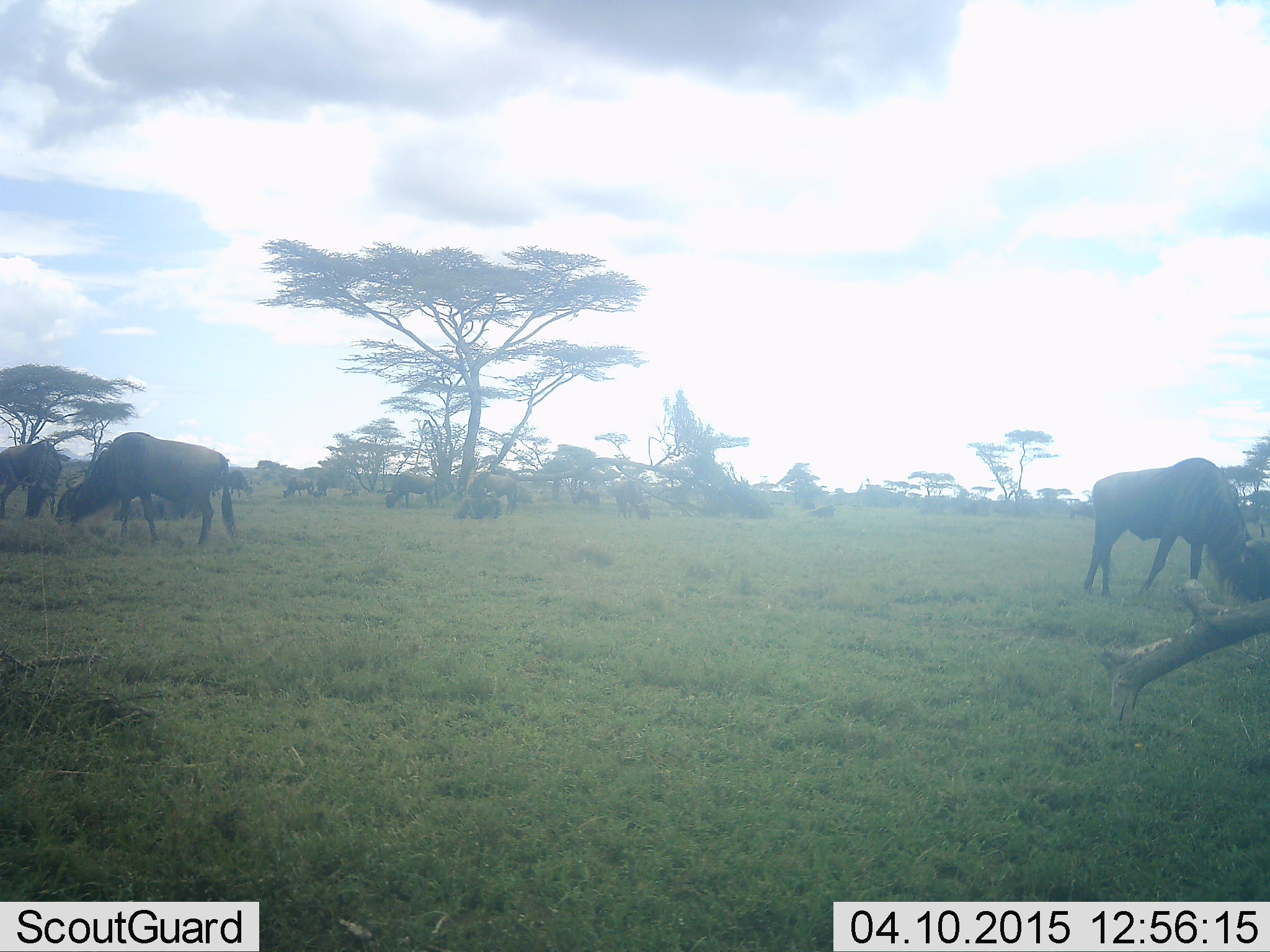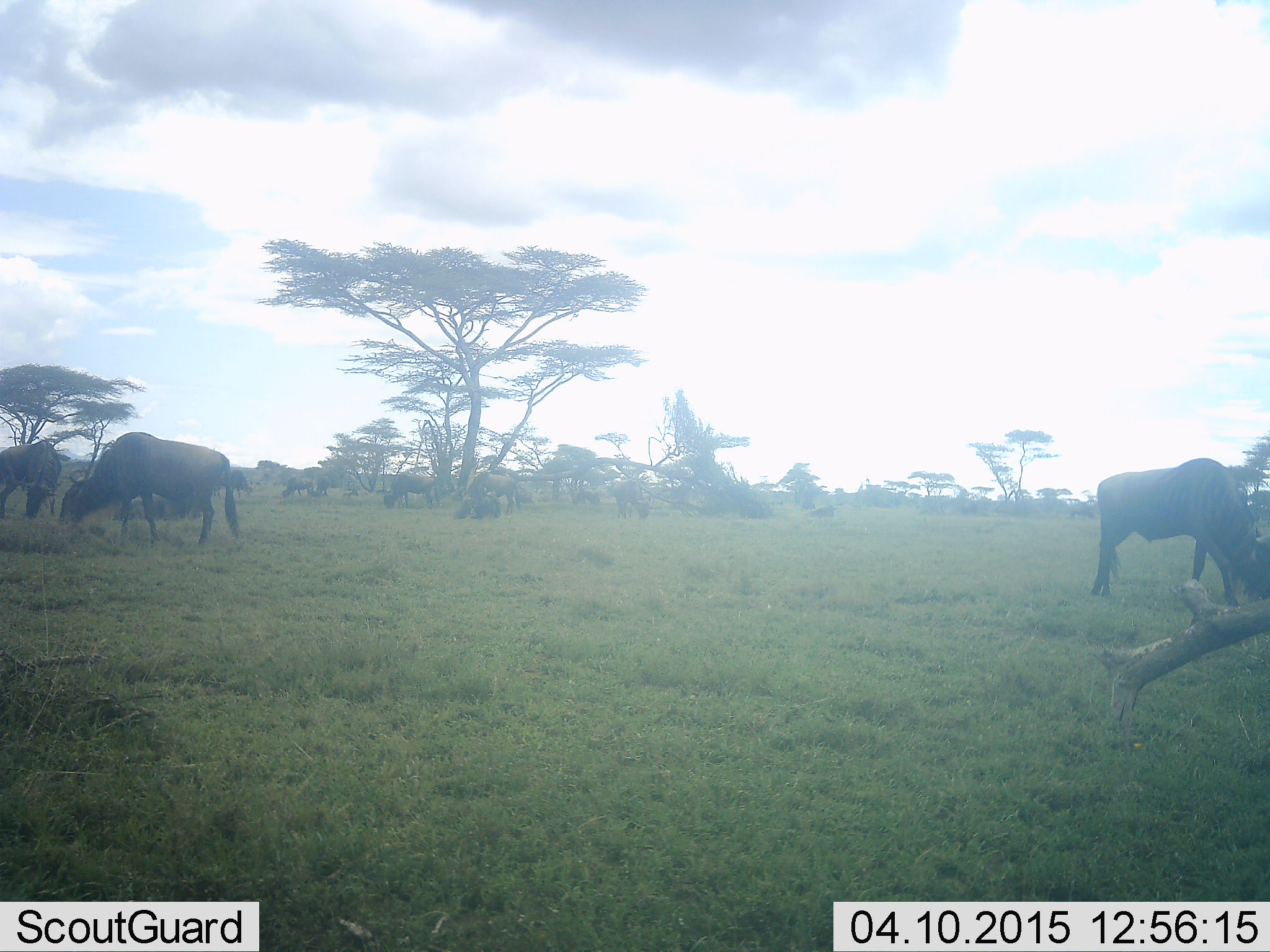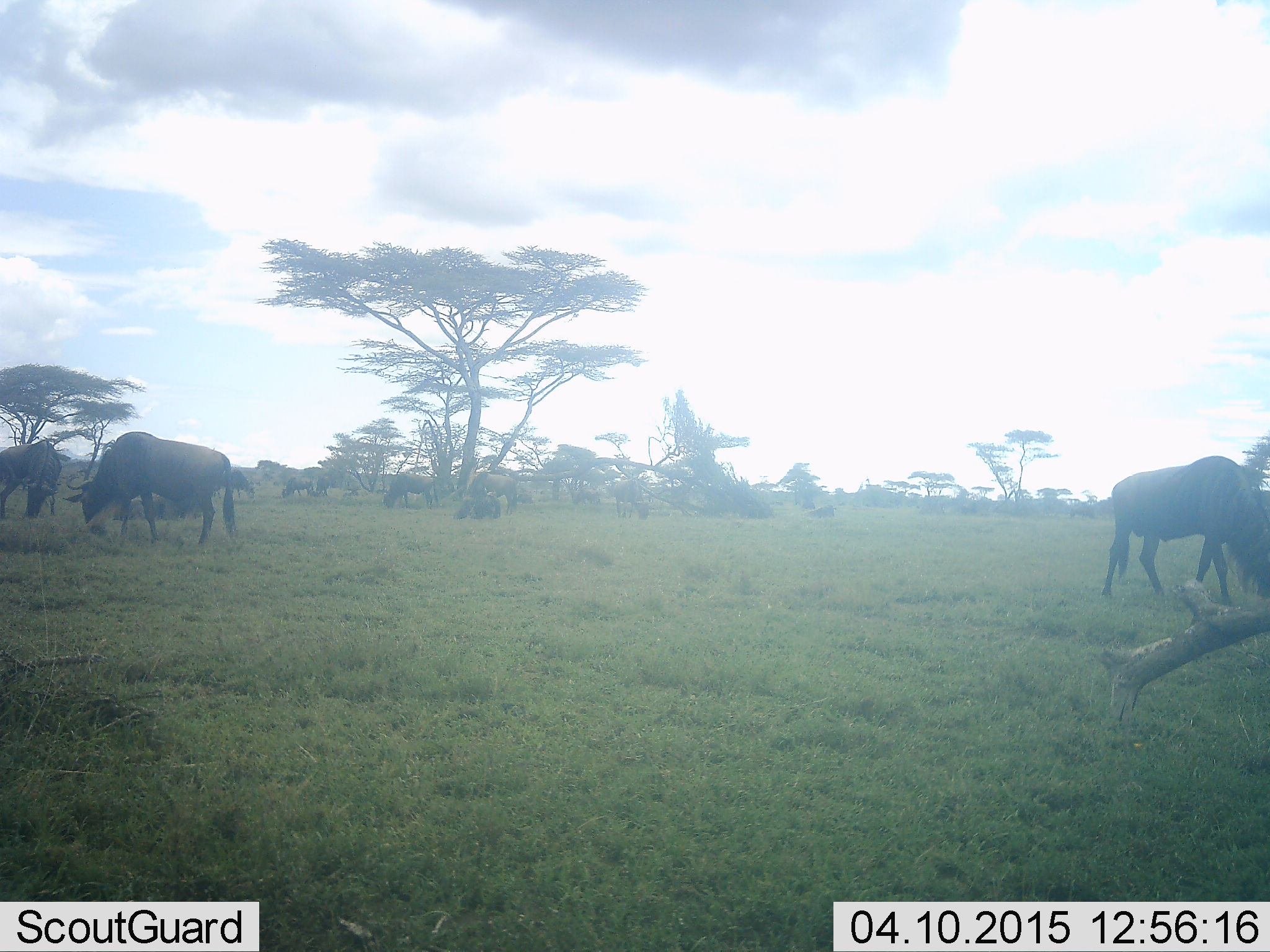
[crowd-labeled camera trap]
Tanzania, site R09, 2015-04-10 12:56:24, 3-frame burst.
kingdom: Animalia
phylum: Chordata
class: Mammalia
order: Artiodactyla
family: Bovidae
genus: Connochaetes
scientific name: Connochaetes taurinus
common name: blue wildebeest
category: wildebeest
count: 11-50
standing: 40%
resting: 20%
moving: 0%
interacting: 0%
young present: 0%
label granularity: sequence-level